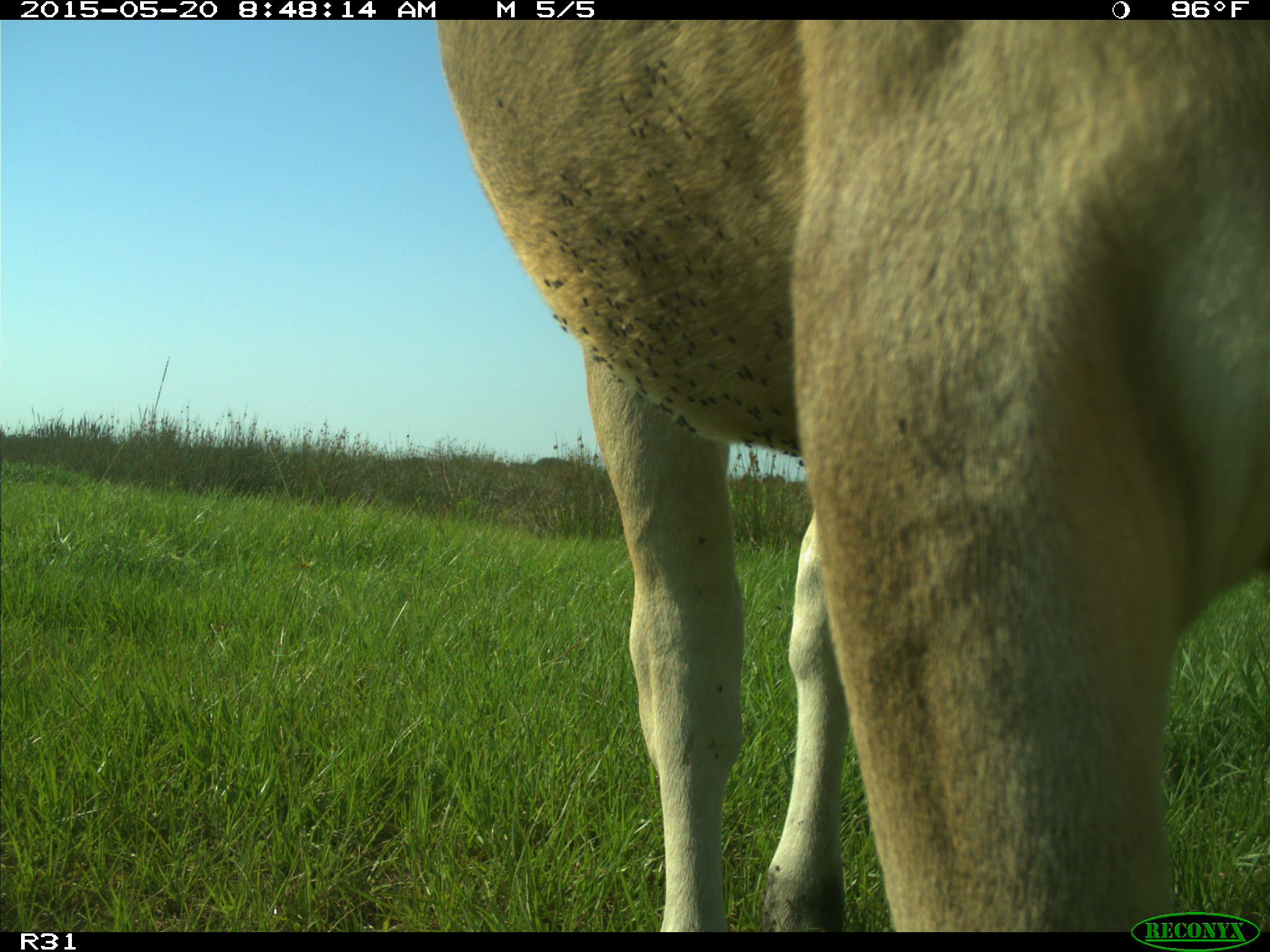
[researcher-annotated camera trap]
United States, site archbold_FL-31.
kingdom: Animalia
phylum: Chordata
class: Mammalia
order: Artiodactyla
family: Bovidae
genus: Bos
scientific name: Bos taurus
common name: domestic cow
Bos taurus (domestic cow).